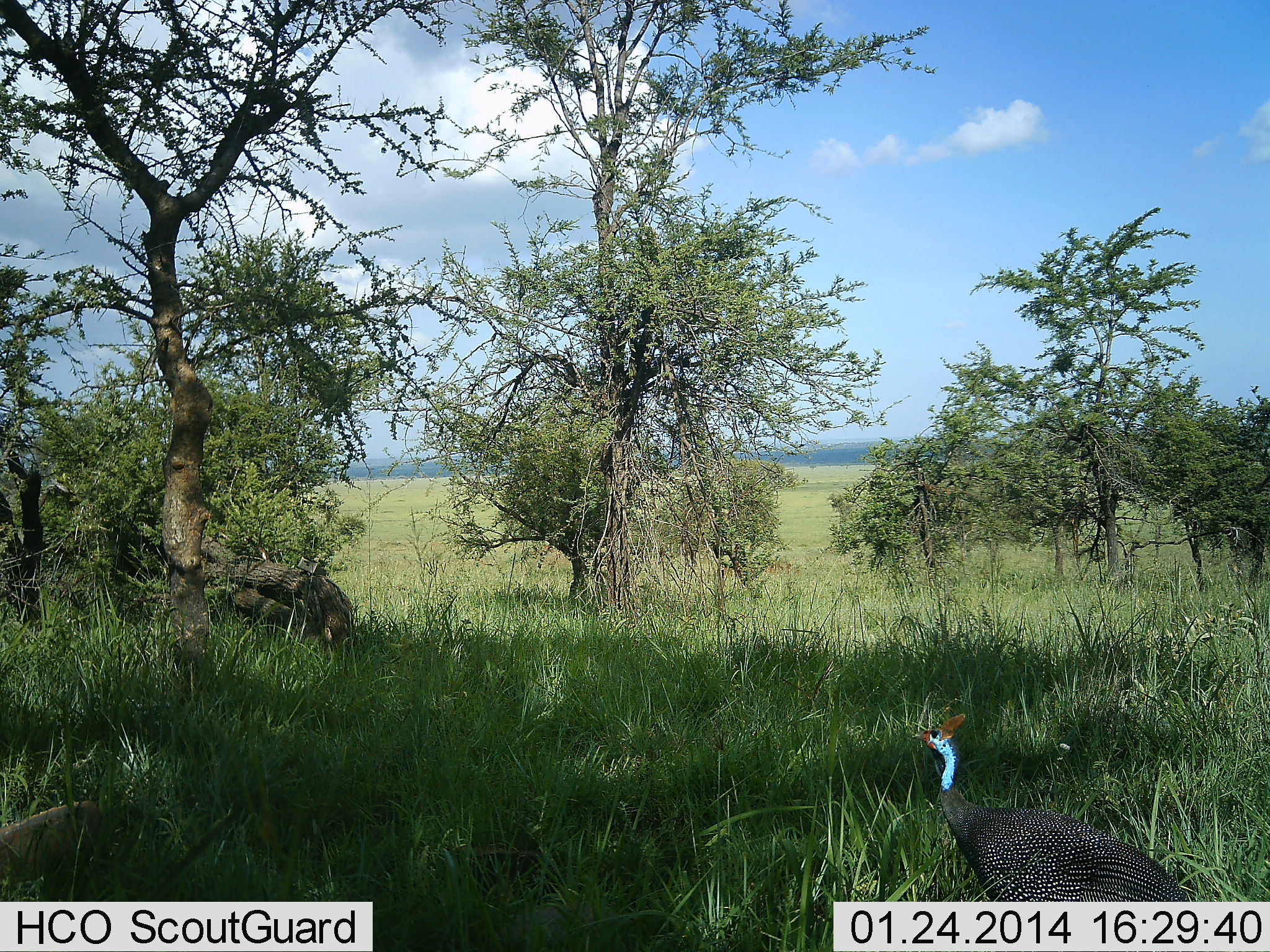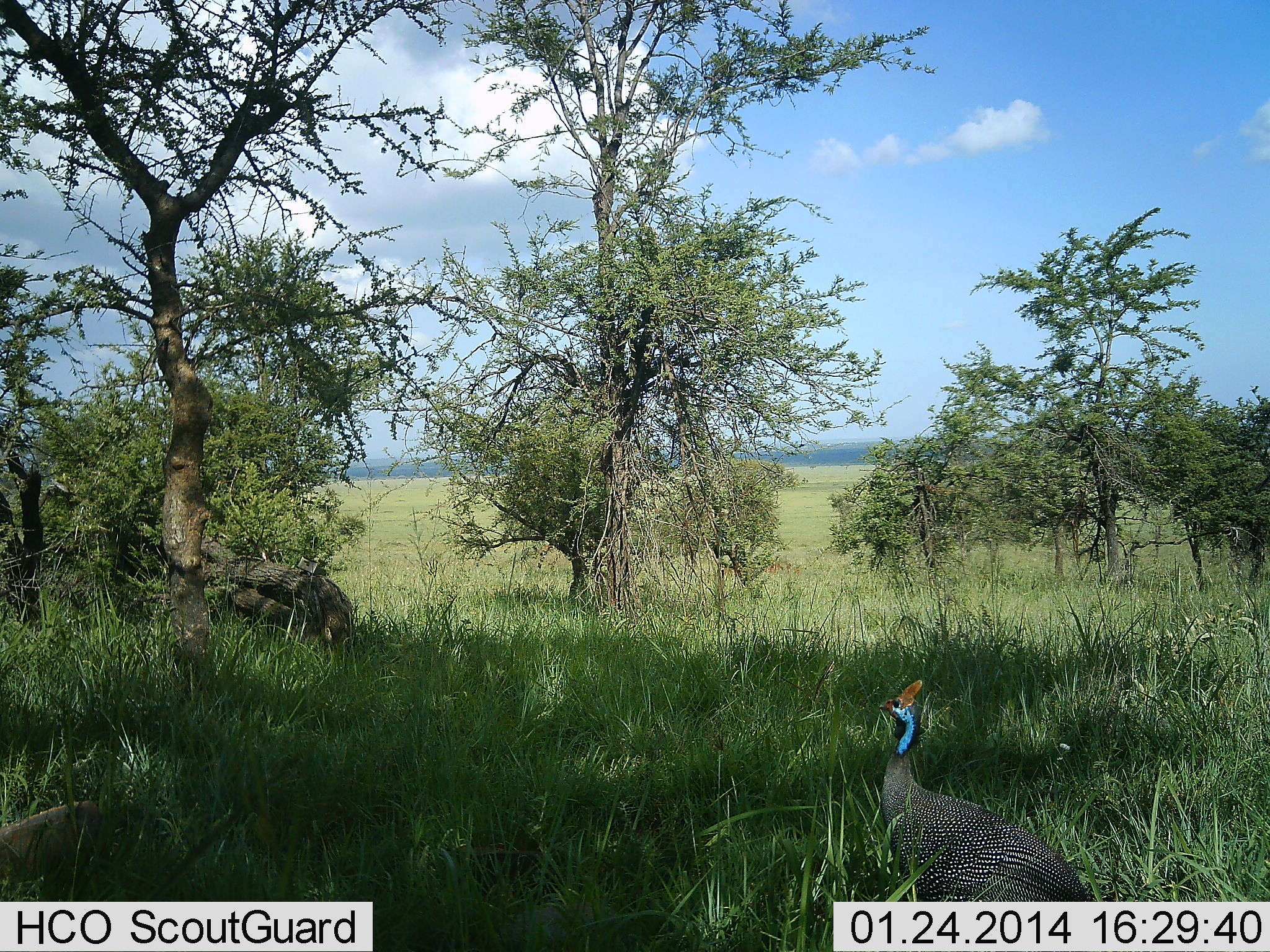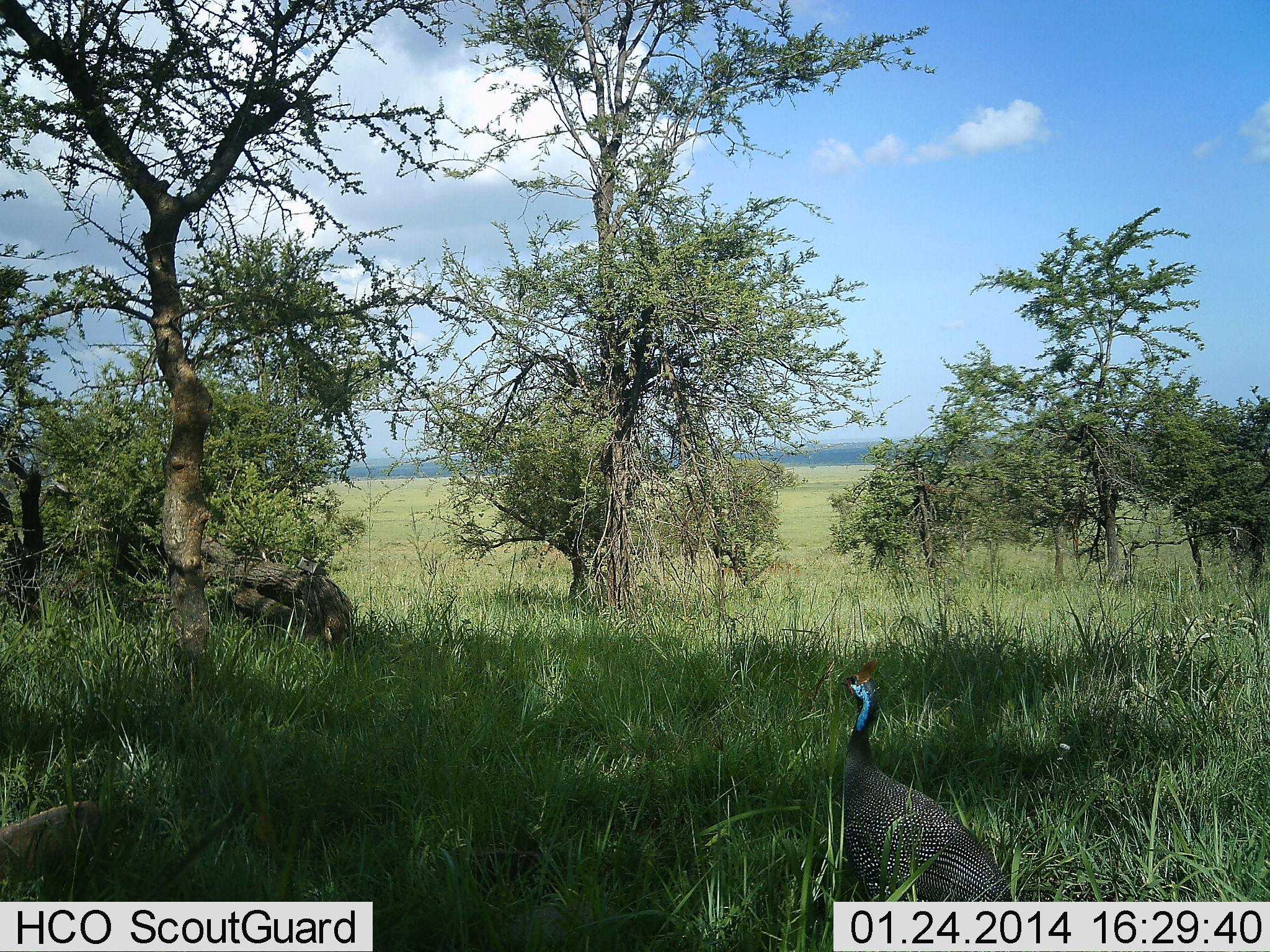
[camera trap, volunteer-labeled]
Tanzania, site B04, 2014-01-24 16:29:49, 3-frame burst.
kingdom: Animalia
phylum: Chordata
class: Aves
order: Galliformes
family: Numididae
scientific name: Numididae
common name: guinea fowl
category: guineafowl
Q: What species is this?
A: Guineafowl (guinea fowl) (Numididae).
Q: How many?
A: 1.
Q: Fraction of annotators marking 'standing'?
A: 20%.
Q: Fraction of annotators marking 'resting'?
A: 0%.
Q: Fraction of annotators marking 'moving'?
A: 80%.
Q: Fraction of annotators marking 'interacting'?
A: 0%.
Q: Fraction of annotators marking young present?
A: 0%.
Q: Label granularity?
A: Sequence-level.